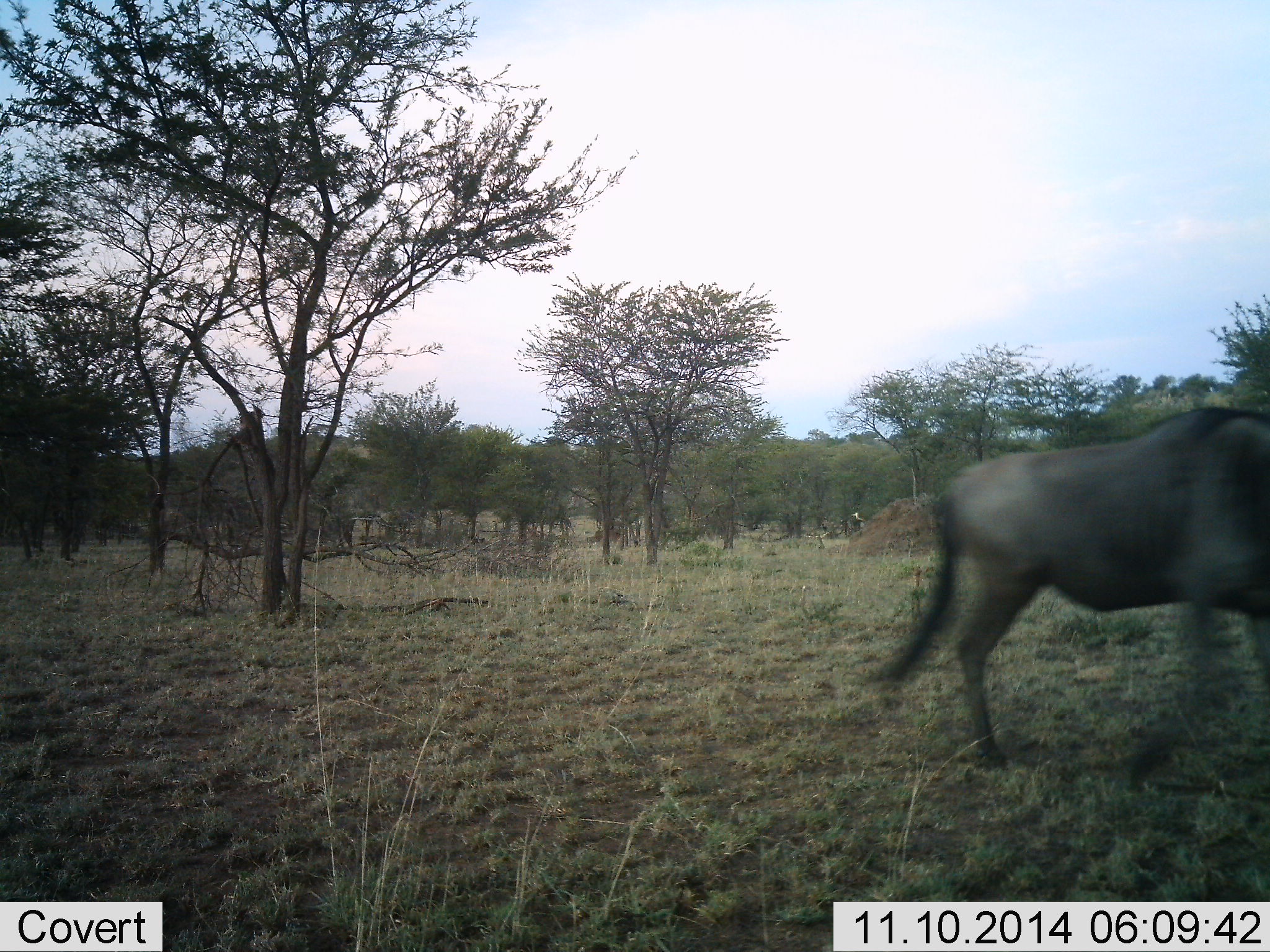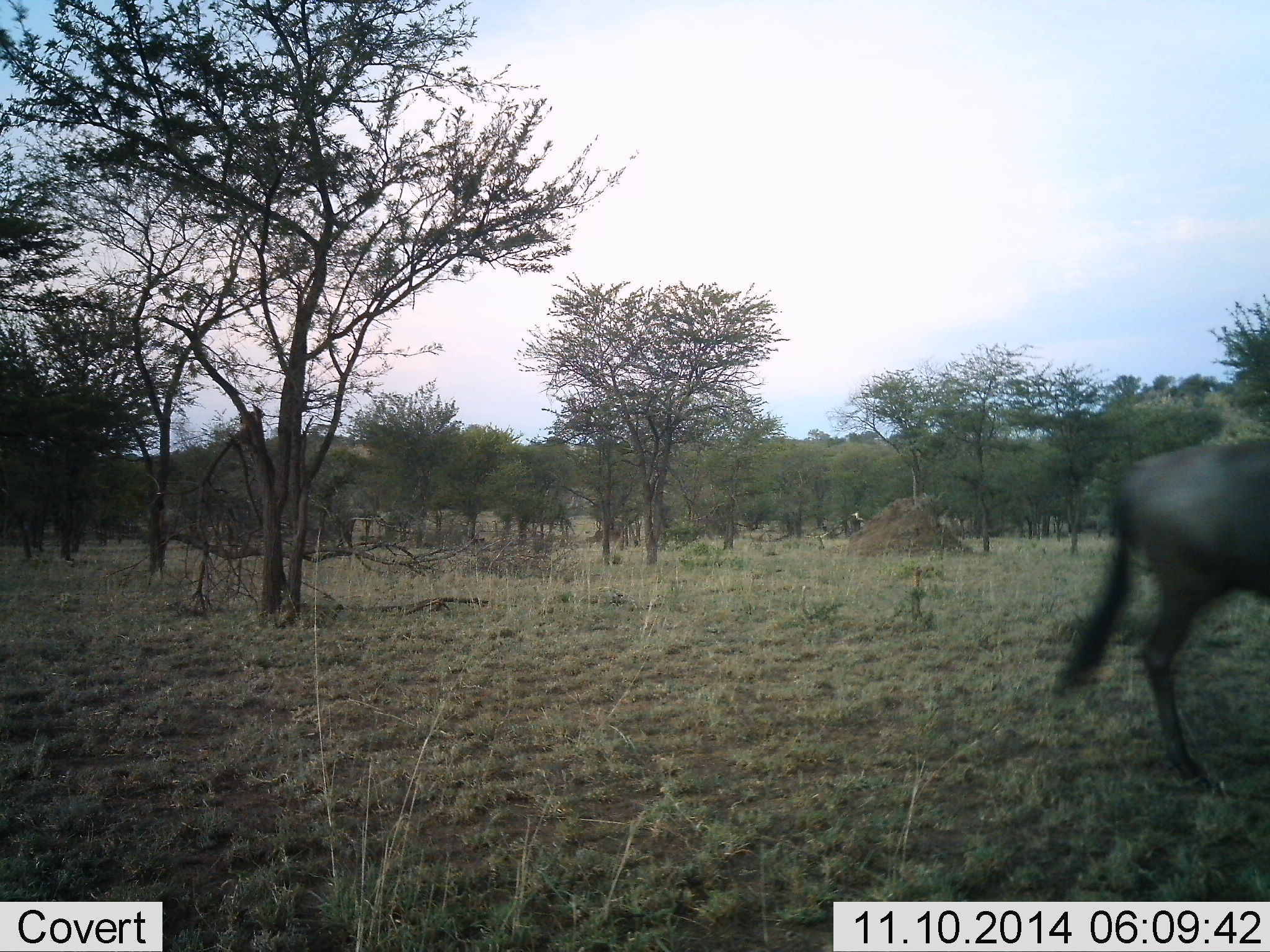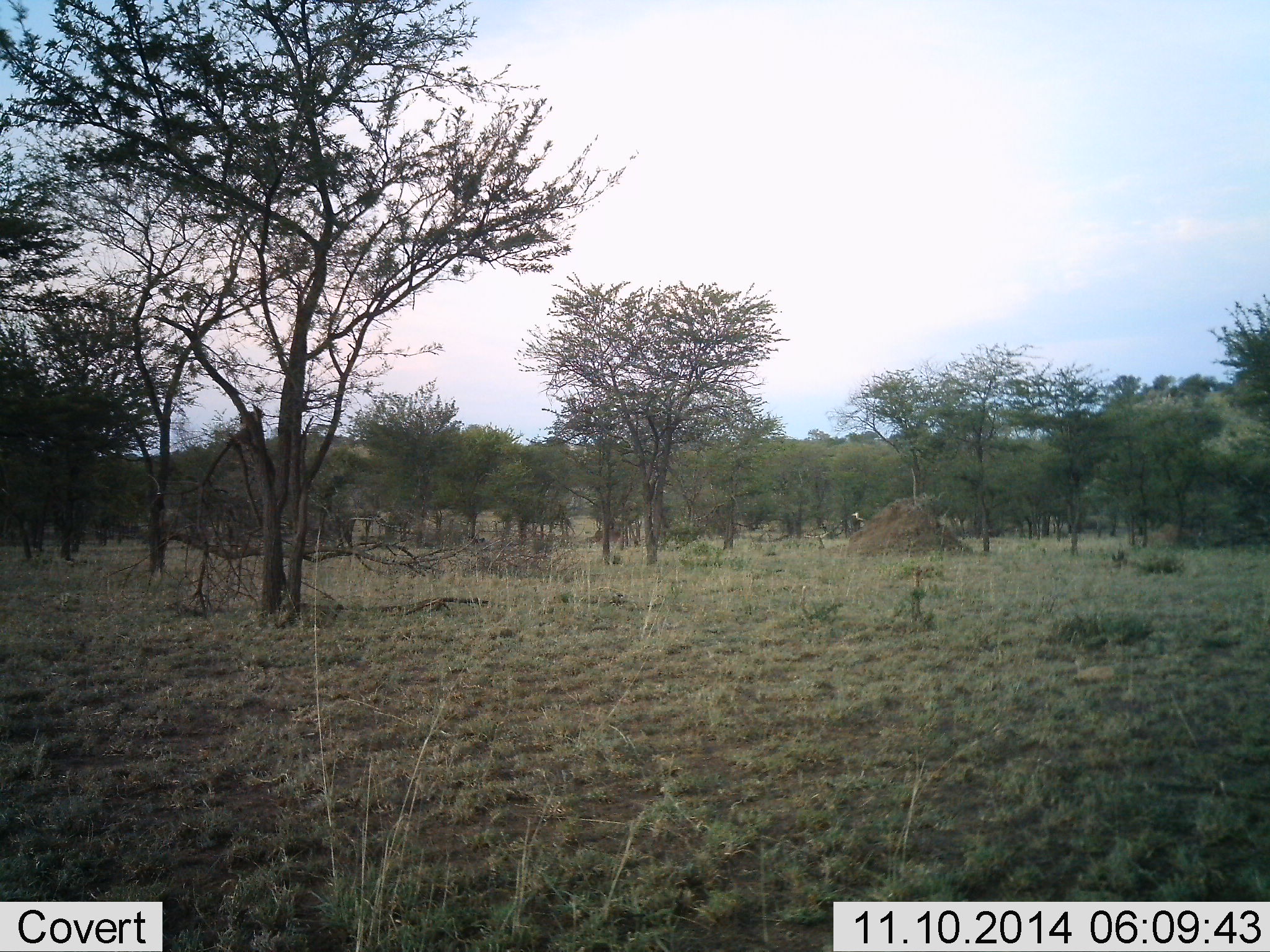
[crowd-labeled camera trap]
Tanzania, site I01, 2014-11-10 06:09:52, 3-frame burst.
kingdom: Animalia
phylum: Chordata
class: Mammalia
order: Artiodactyla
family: Bovidae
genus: Connochaetes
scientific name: Connochaetes taurinus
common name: blue wildebeest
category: wildebeest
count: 1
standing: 0%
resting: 0%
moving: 100%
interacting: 0%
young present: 0%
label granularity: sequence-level